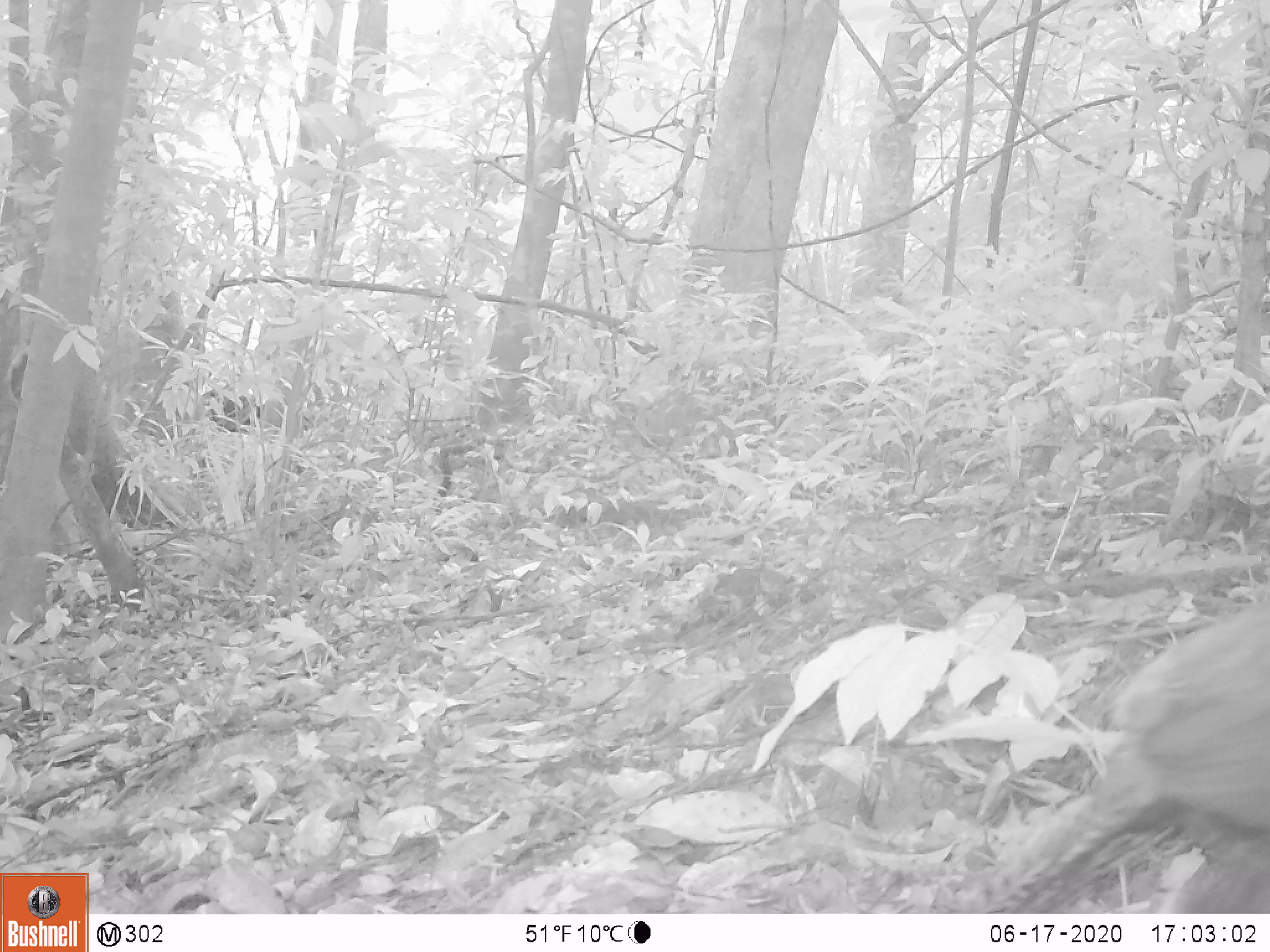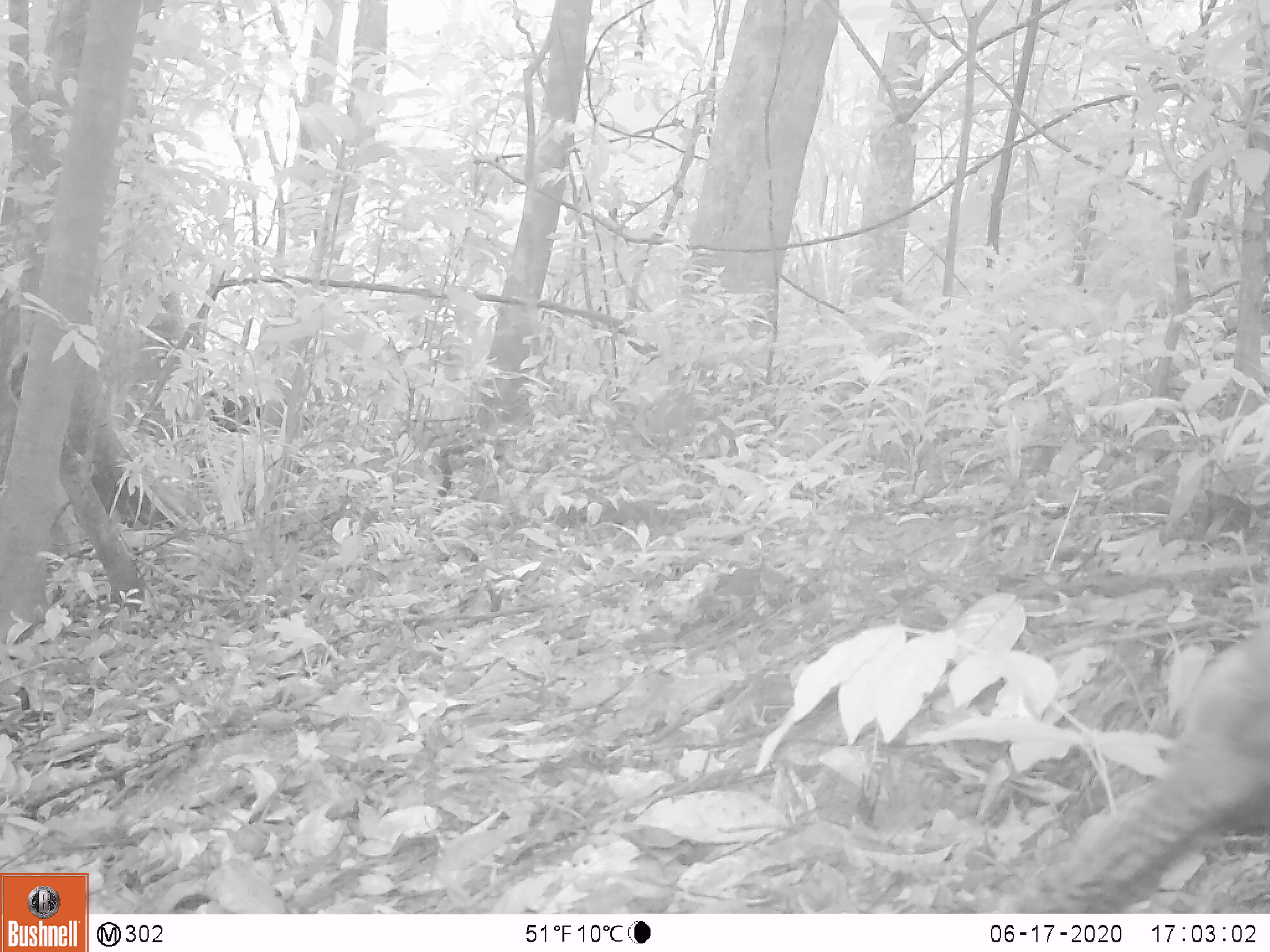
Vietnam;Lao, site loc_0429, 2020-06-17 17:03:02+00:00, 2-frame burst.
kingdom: Animalia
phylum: Chordata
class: Aves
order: Galliformes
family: Phasianidae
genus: Lophura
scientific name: Lophura nycthemera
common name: silver pheasant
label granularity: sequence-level